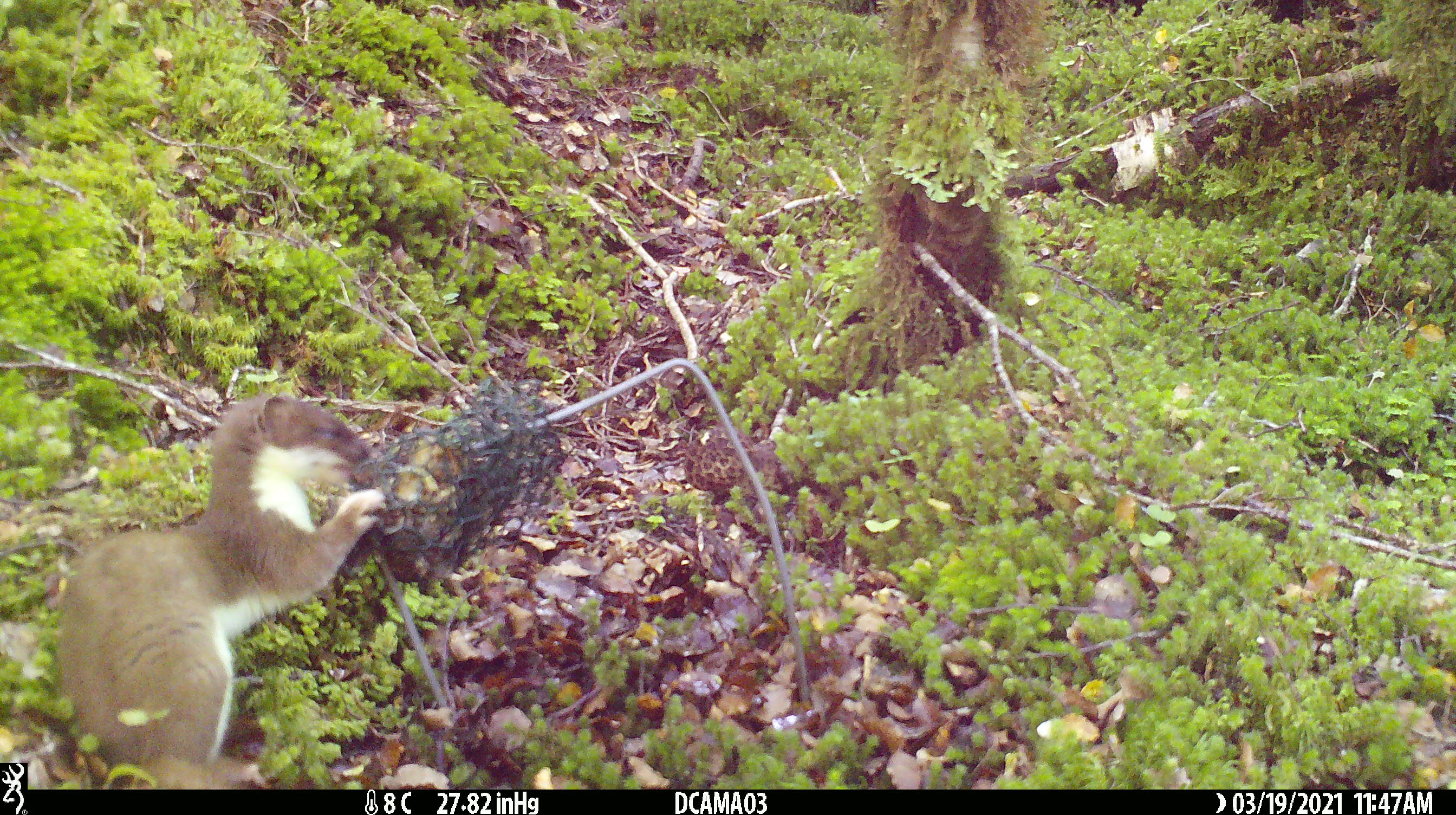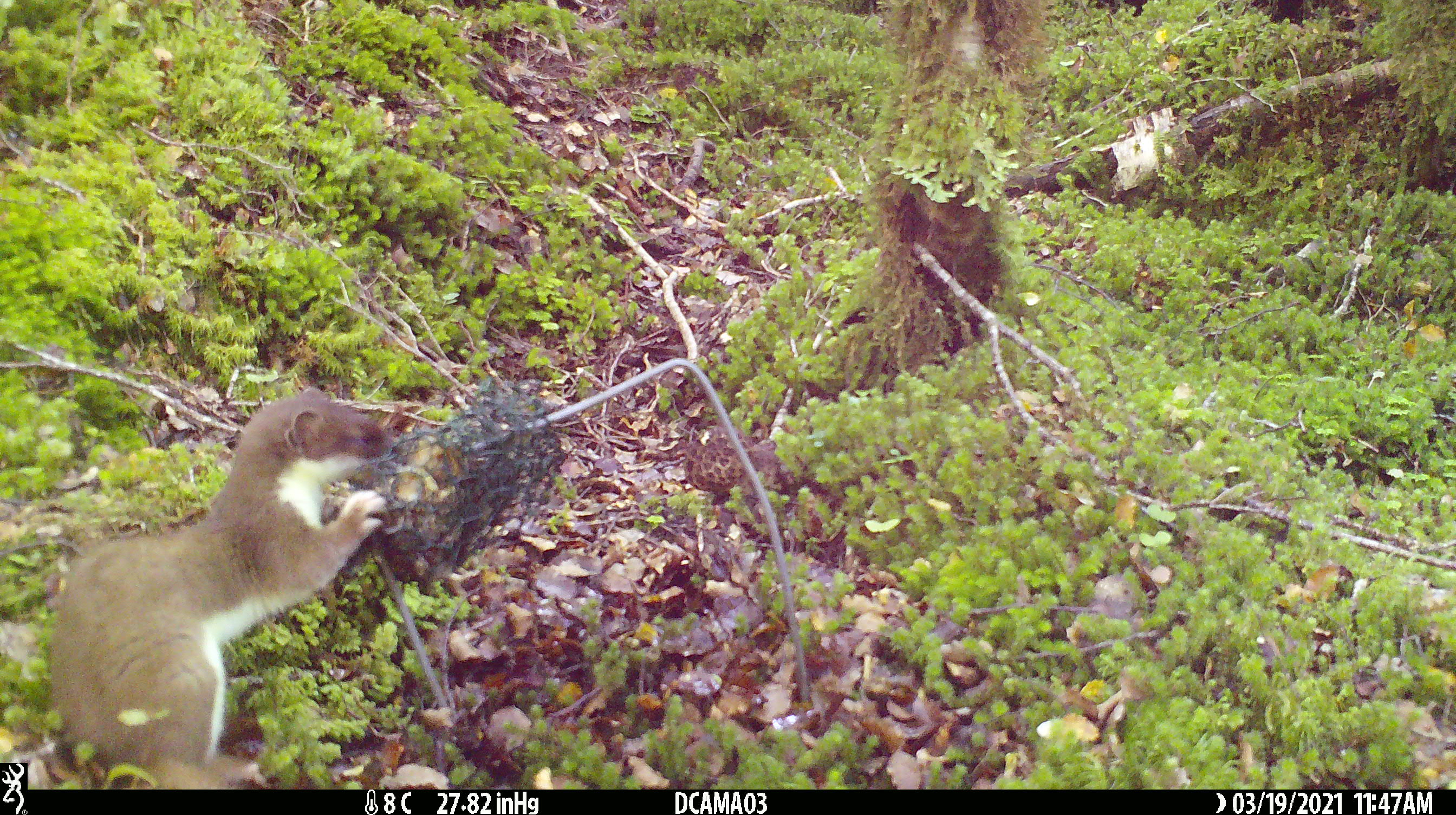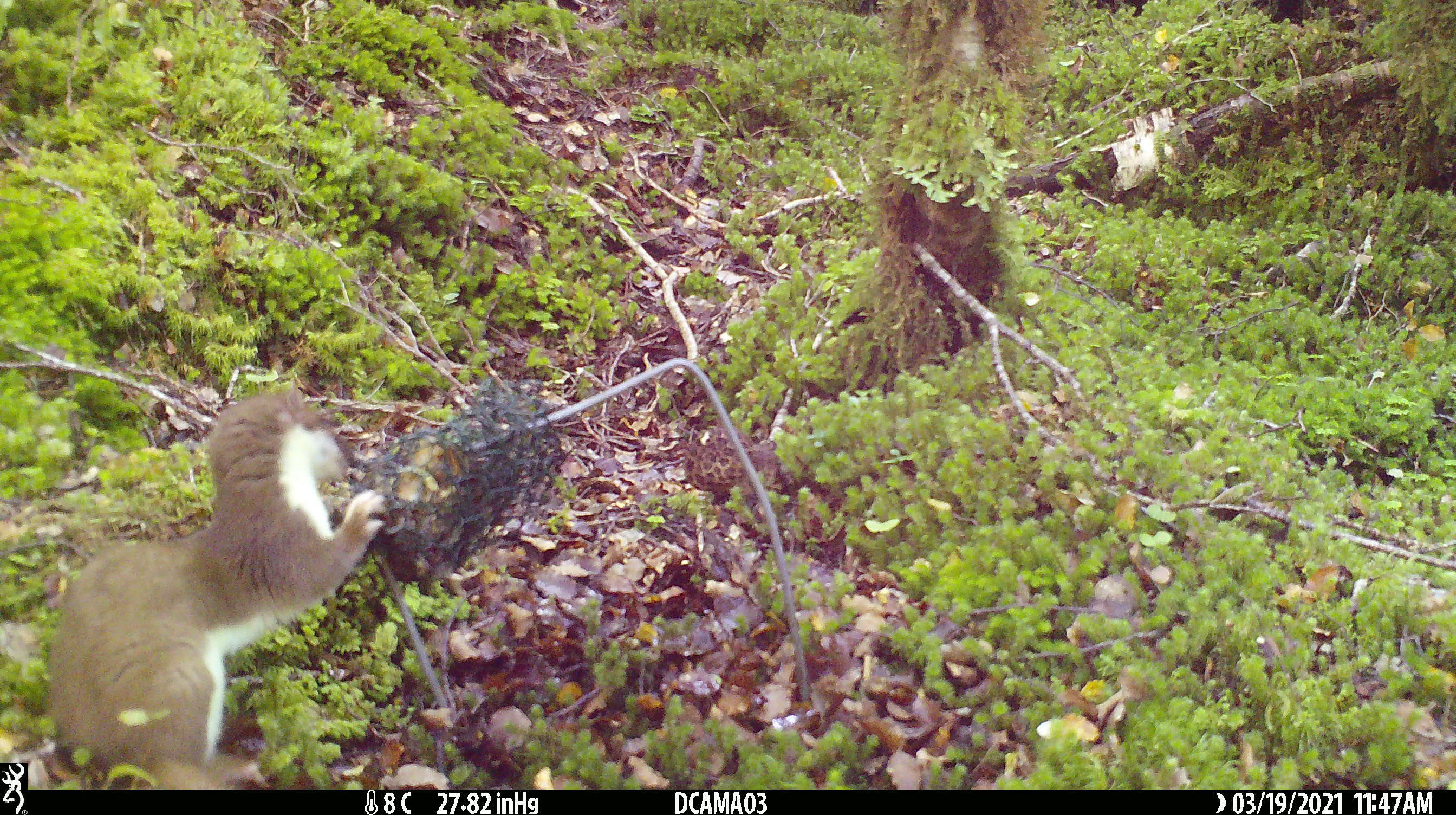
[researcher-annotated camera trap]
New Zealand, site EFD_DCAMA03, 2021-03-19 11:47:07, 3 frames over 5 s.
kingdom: Animalia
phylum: Chordata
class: Mammalia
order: Carnivora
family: Mustelidae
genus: Mustela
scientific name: Mustela erminea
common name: stoat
Stoat (Mustela erminea).